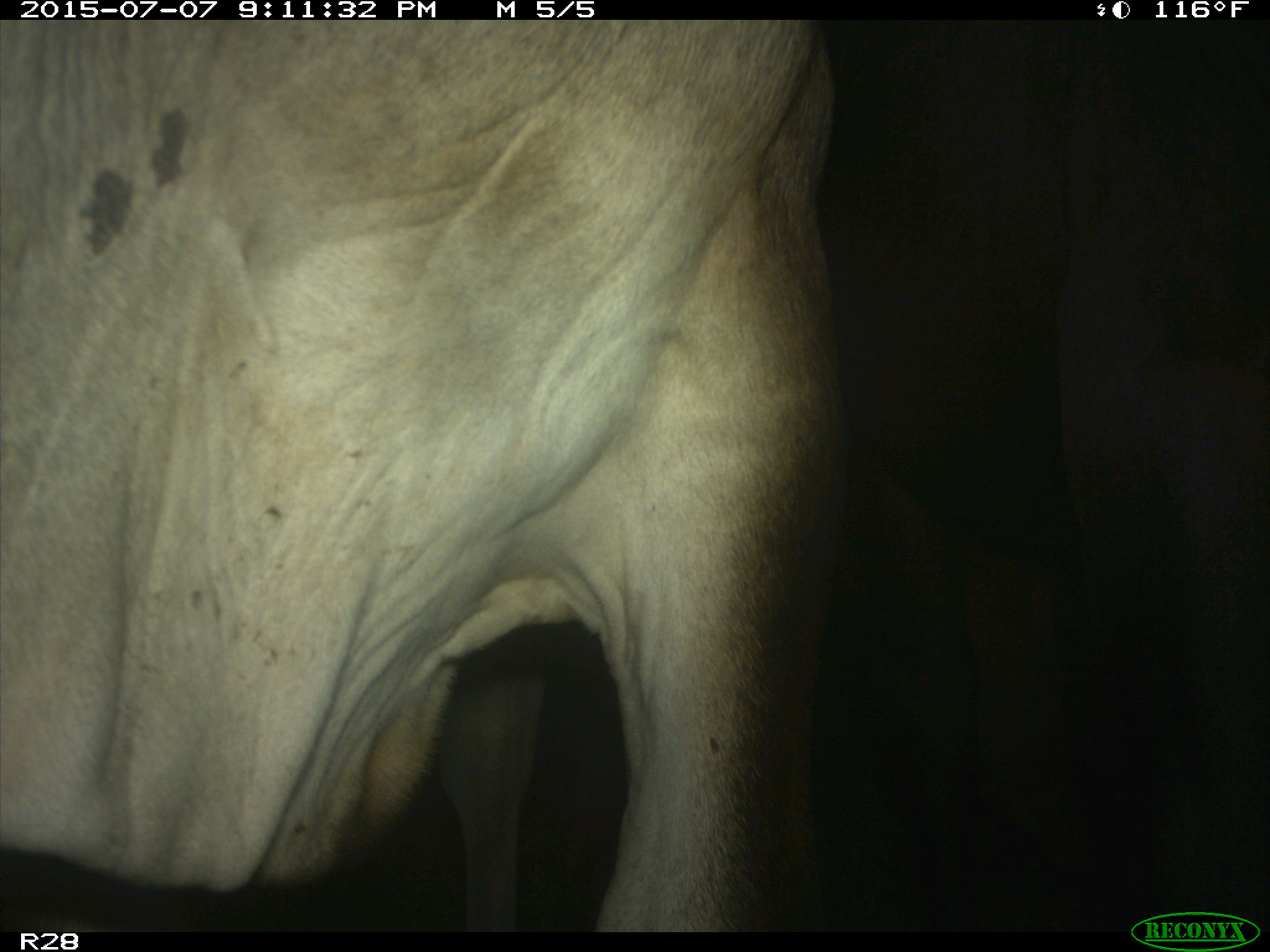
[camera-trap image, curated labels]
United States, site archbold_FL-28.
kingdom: Animalia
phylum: Chordata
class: Mammalia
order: Artiodactyla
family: Bovidae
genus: Bos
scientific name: Bos taurus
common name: domestic cow